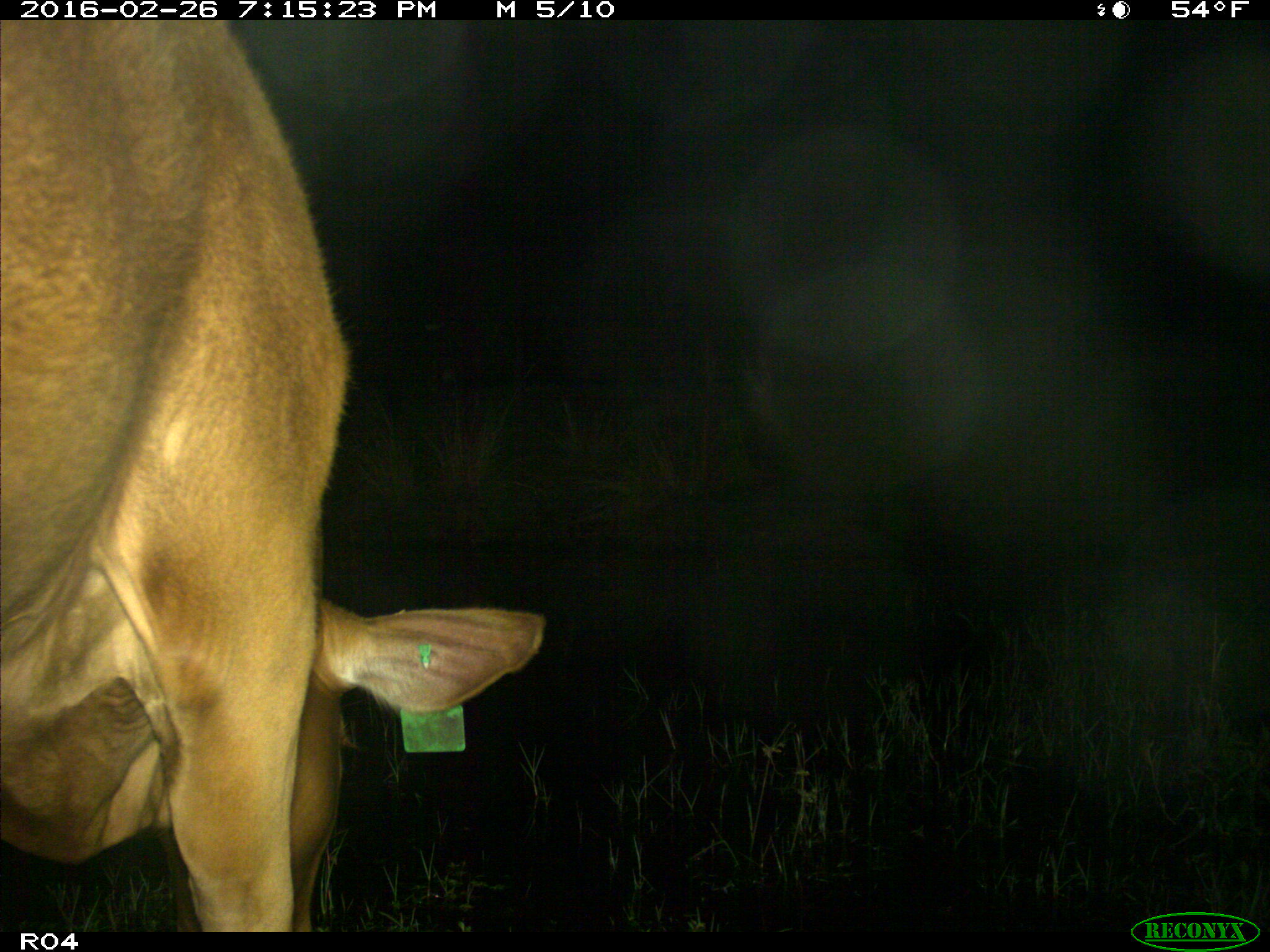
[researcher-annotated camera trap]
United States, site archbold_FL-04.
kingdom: Animalia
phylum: Chordata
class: Mammalia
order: Artiodactyla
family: Bovidae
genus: Bos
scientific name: Bos taurus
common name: domestic cow